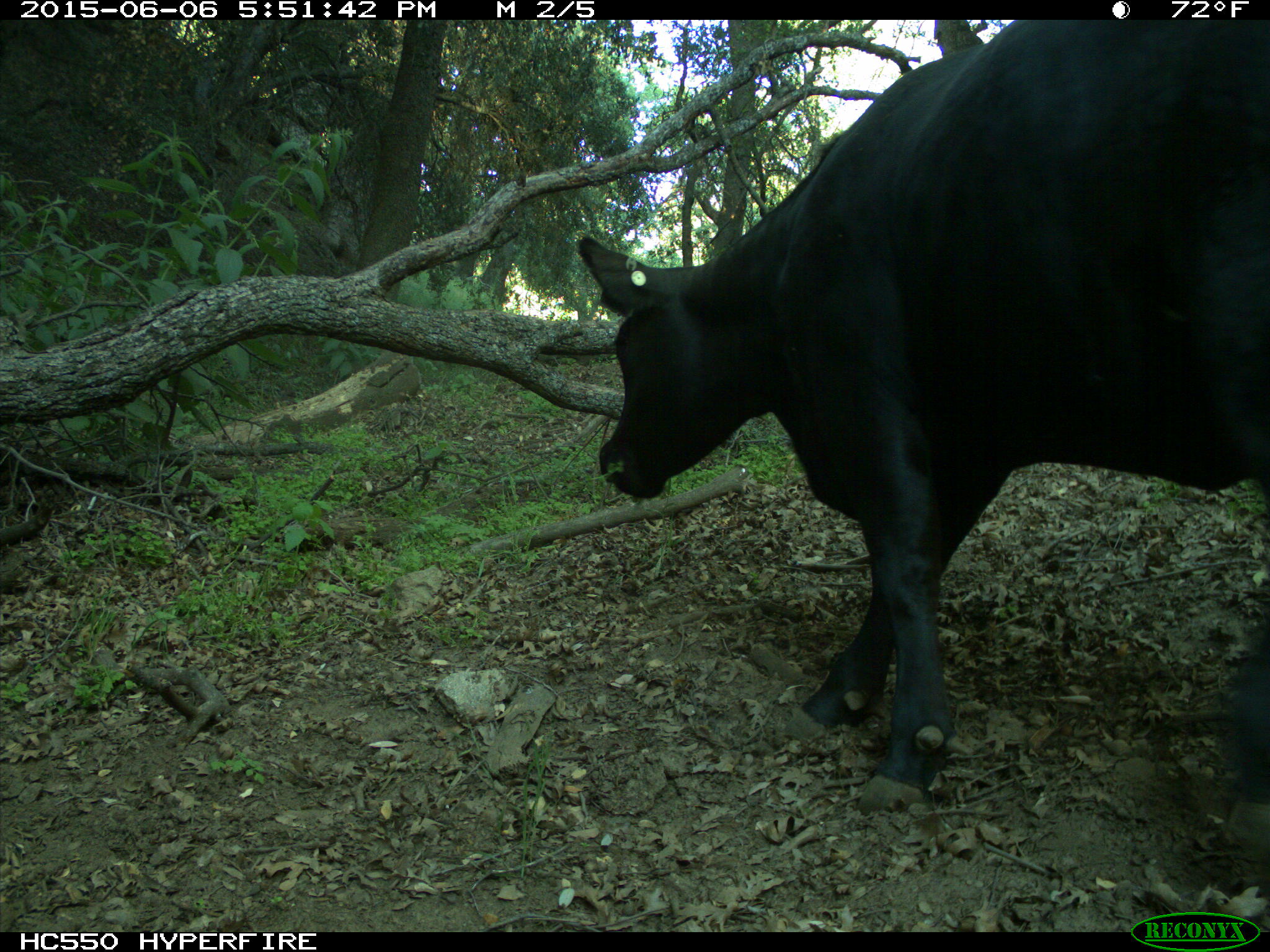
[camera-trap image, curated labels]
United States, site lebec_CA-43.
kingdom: Animalia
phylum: Chordata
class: Mammalia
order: Artiodactyla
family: Bovidae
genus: Bos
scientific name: Bos taurus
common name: domestic cow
Bos taurus (domestic cow).